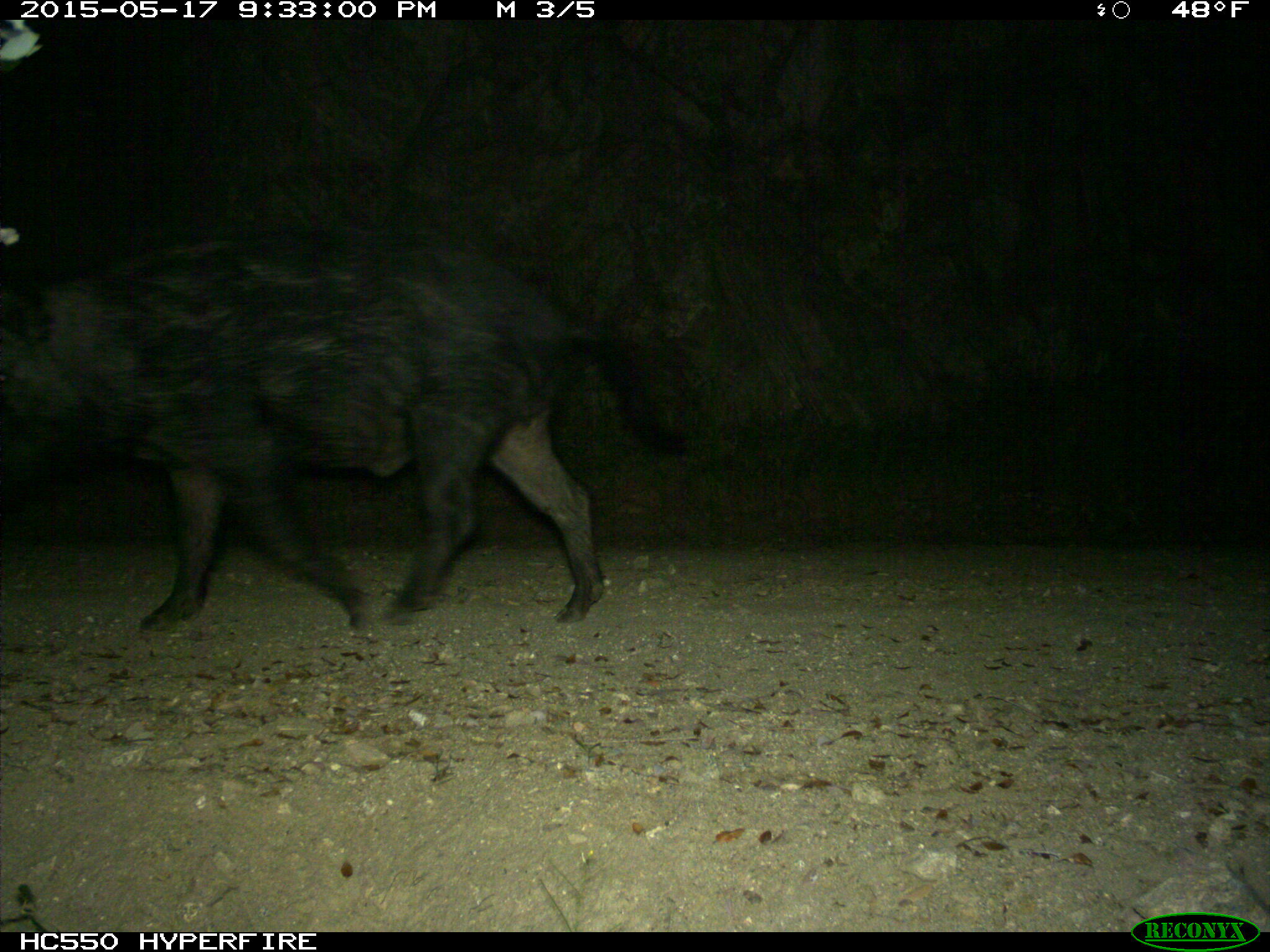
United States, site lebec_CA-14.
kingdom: Animalia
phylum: Chordata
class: Mammalia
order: Artiodactyla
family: Suidae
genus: Sus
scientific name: Sus scrofa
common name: wild boar